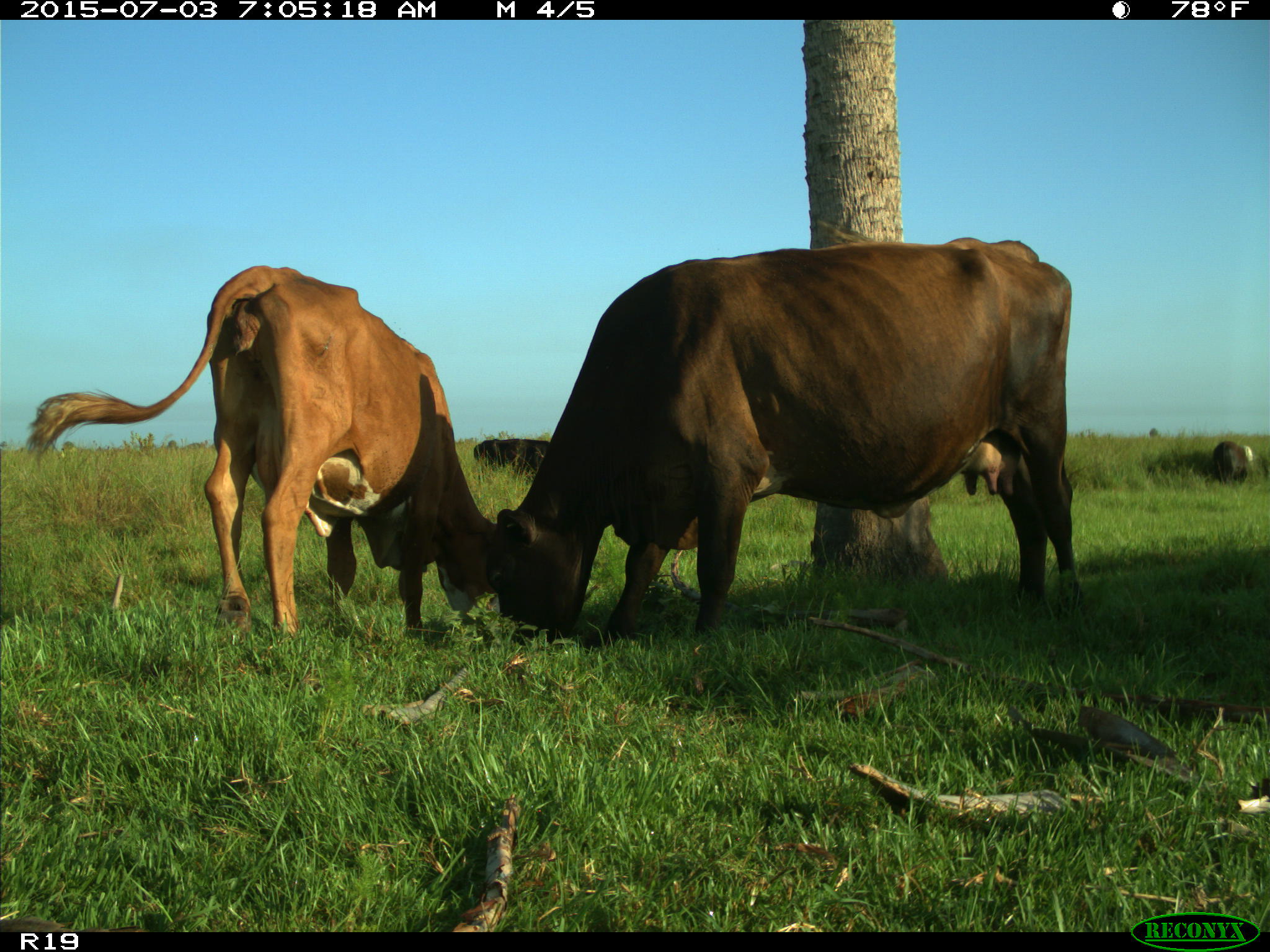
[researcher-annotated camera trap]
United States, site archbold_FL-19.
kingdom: Animalia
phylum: Chordata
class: Mammalia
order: Artiodactyla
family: Bovidae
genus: Bos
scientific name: Bos taurus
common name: domestic cow